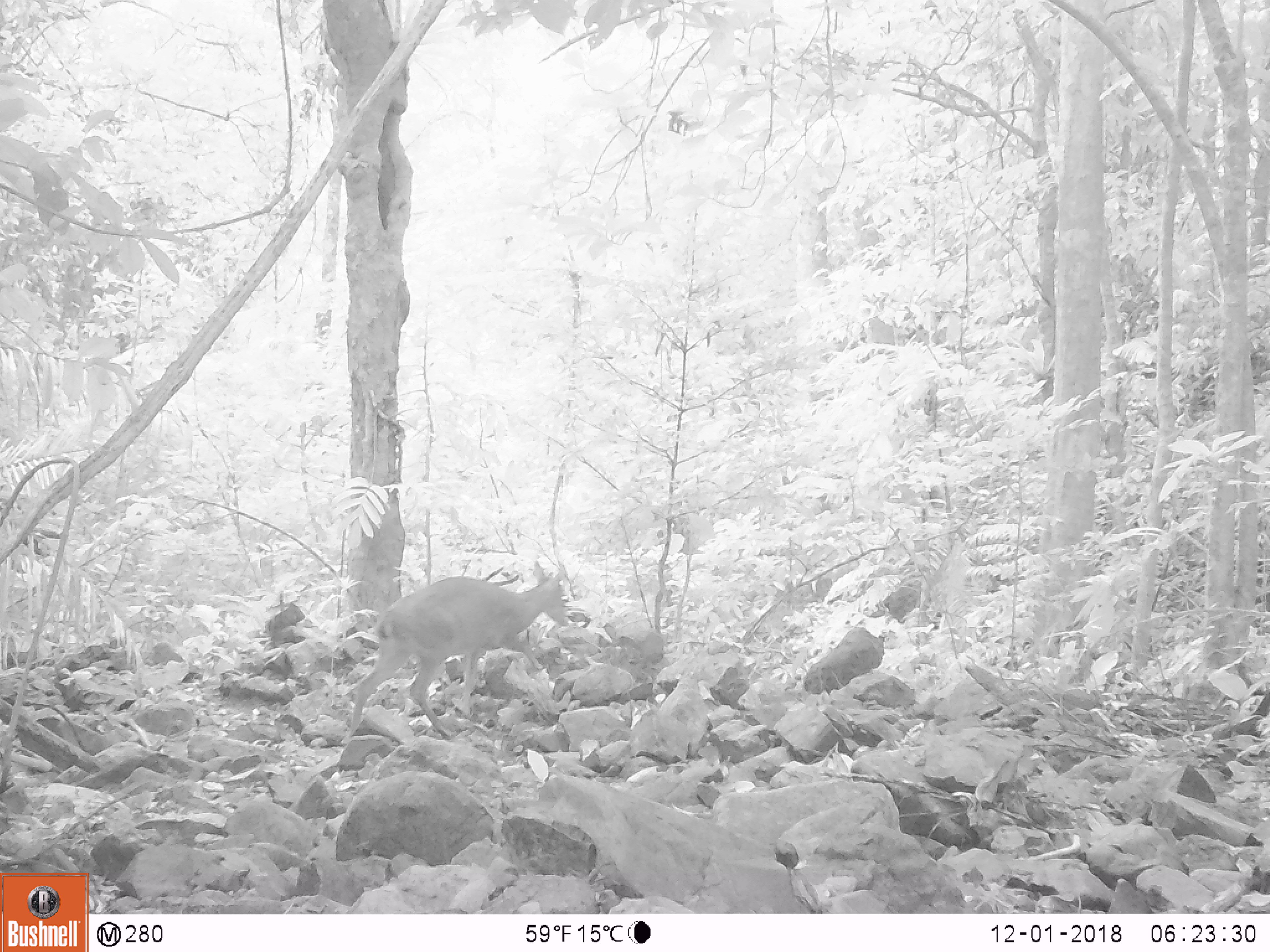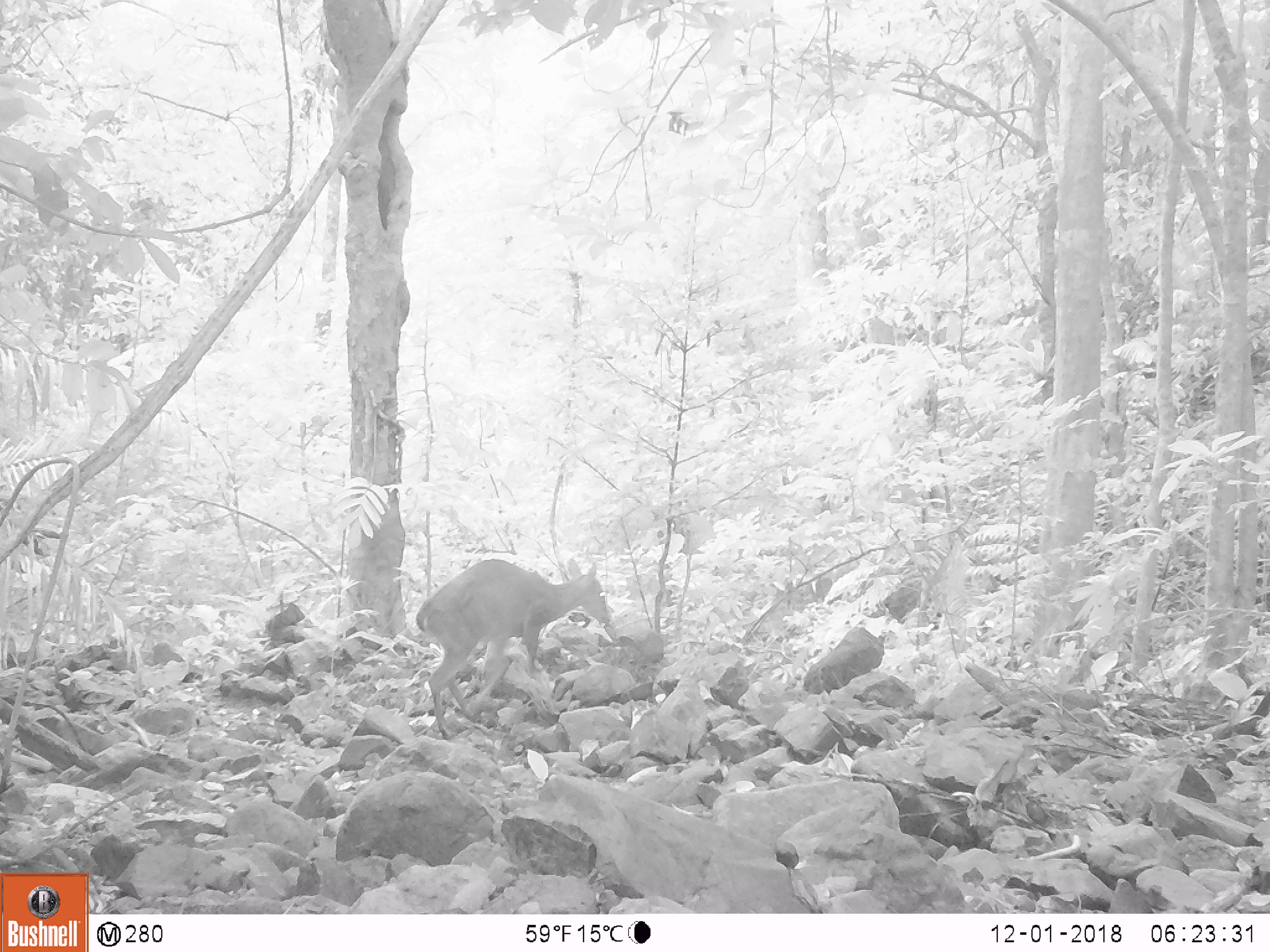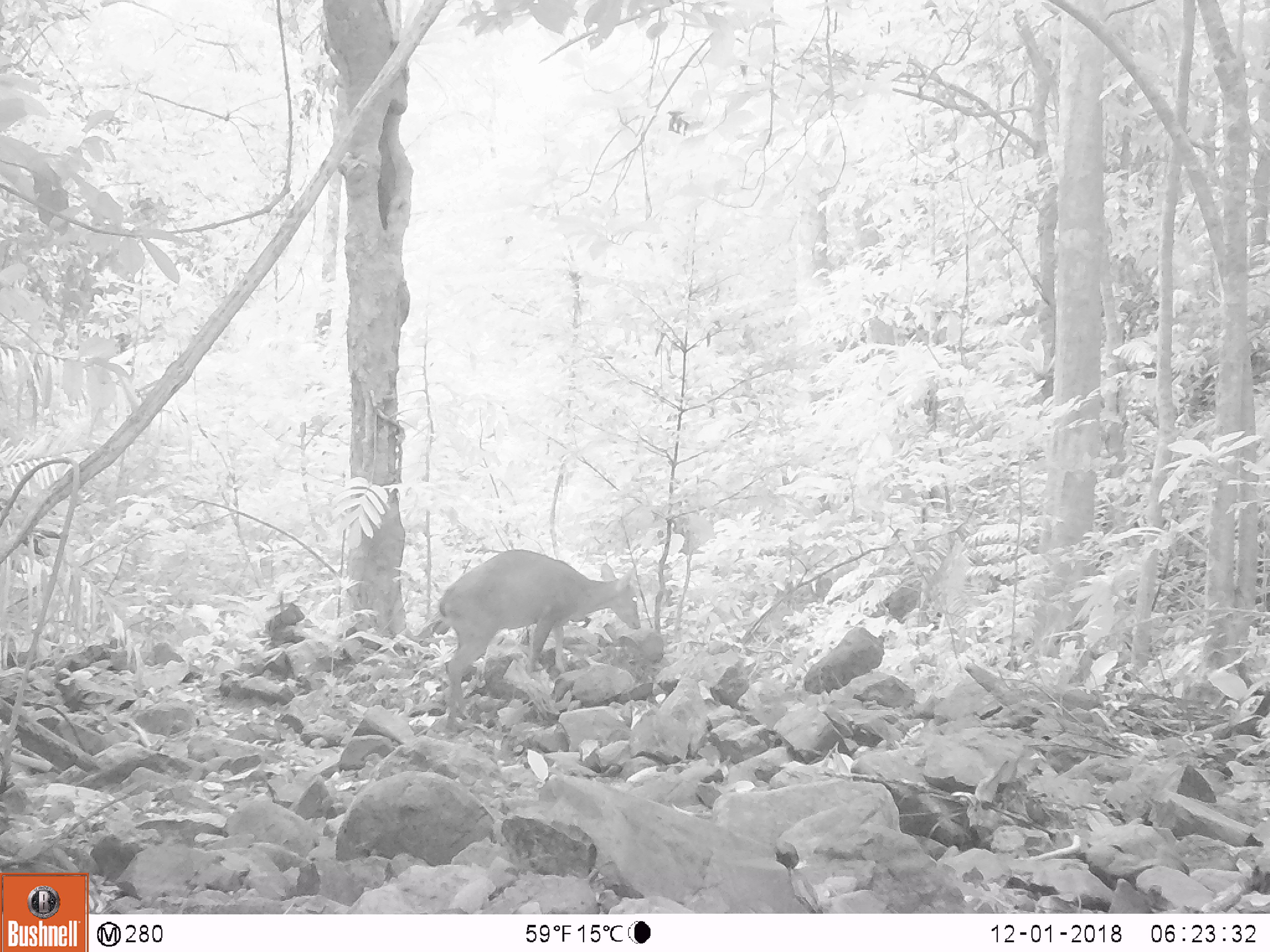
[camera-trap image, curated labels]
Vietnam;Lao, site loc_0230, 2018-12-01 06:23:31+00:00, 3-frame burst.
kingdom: Animalia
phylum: Chordata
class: Mammalia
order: Artiodactyla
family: Cervidae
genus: Muntiacus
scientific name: Muntiacus vuquangensis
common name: large-antlered muntjac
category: large antlered muntjac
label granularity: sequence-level